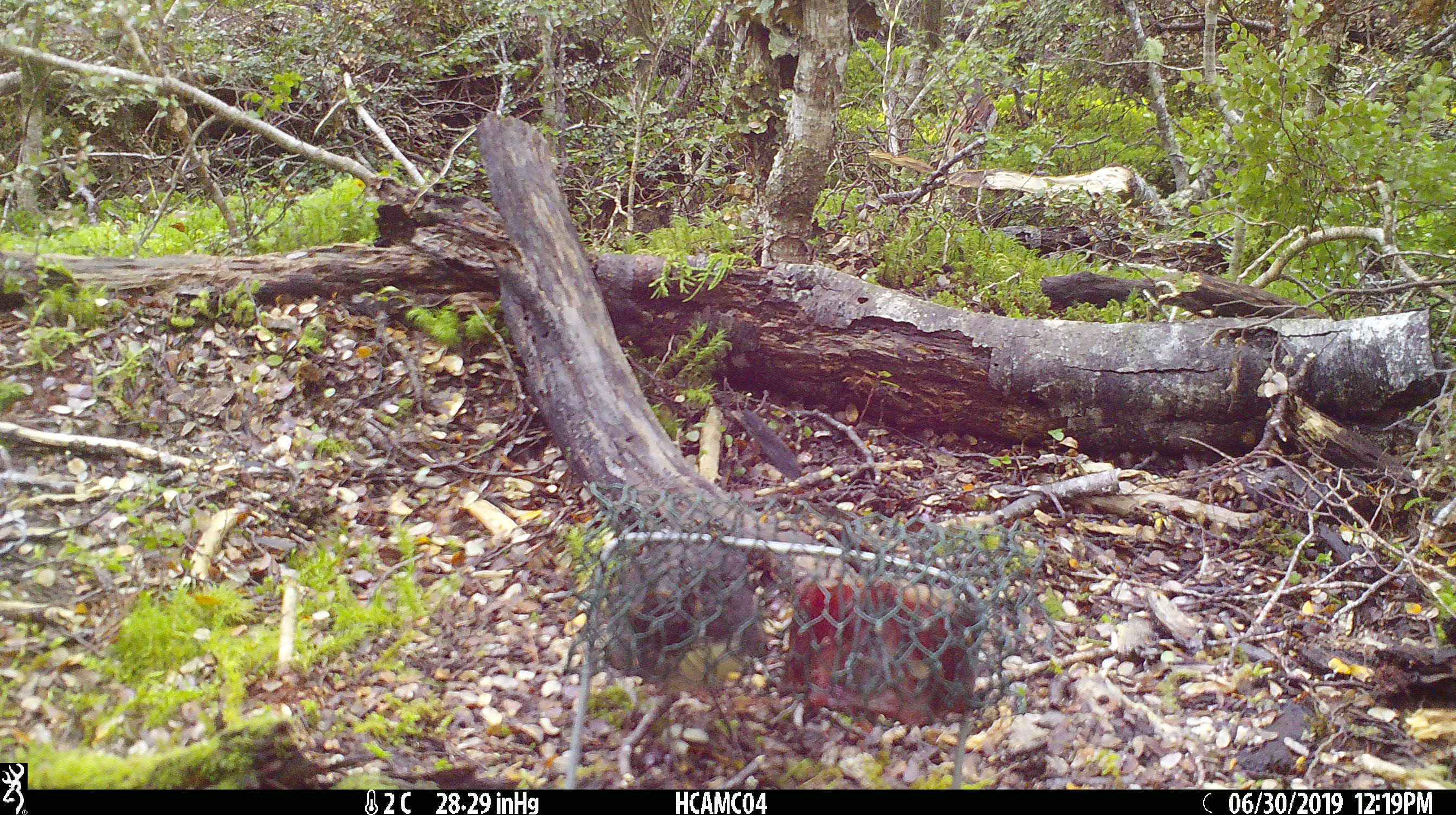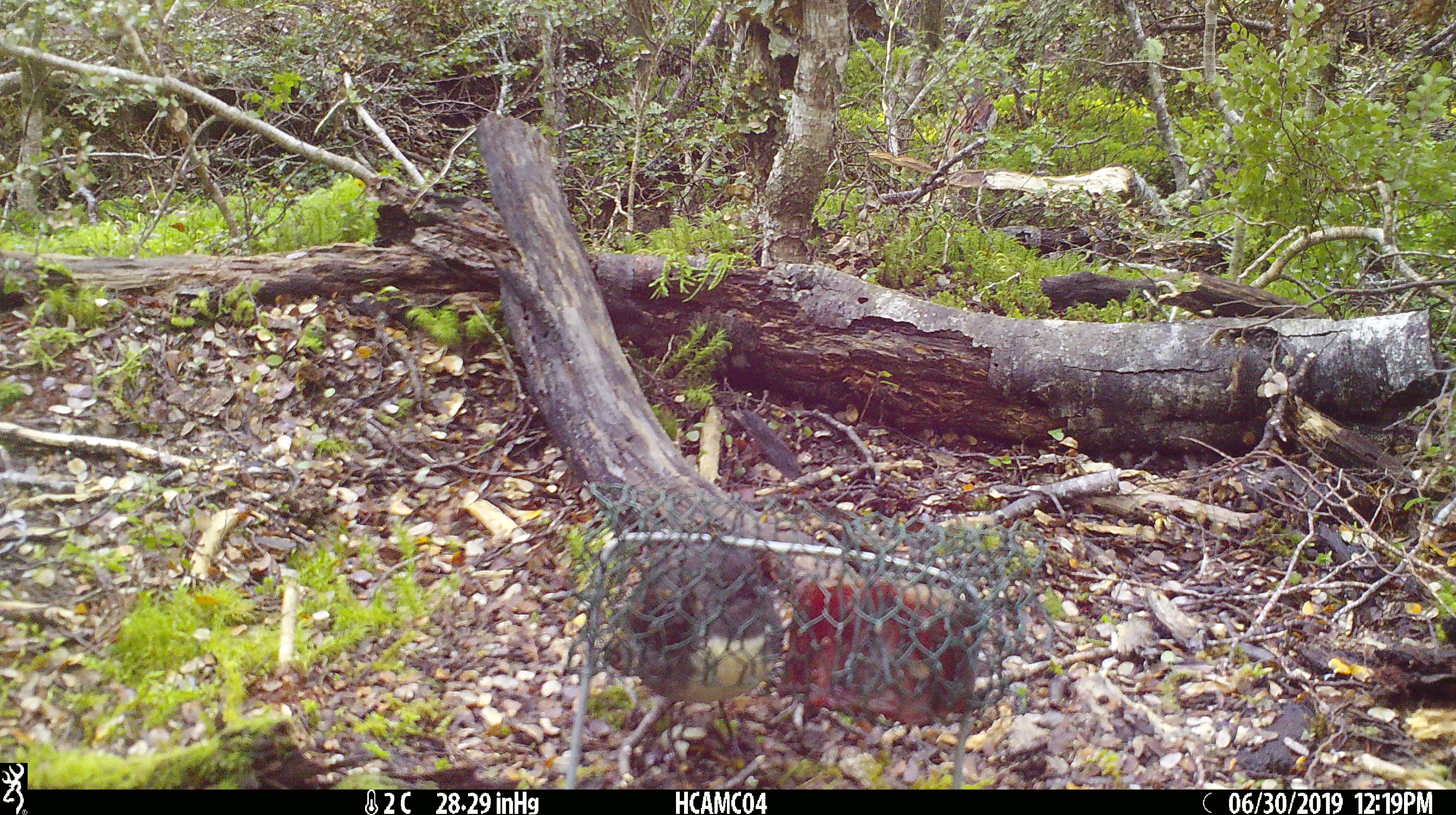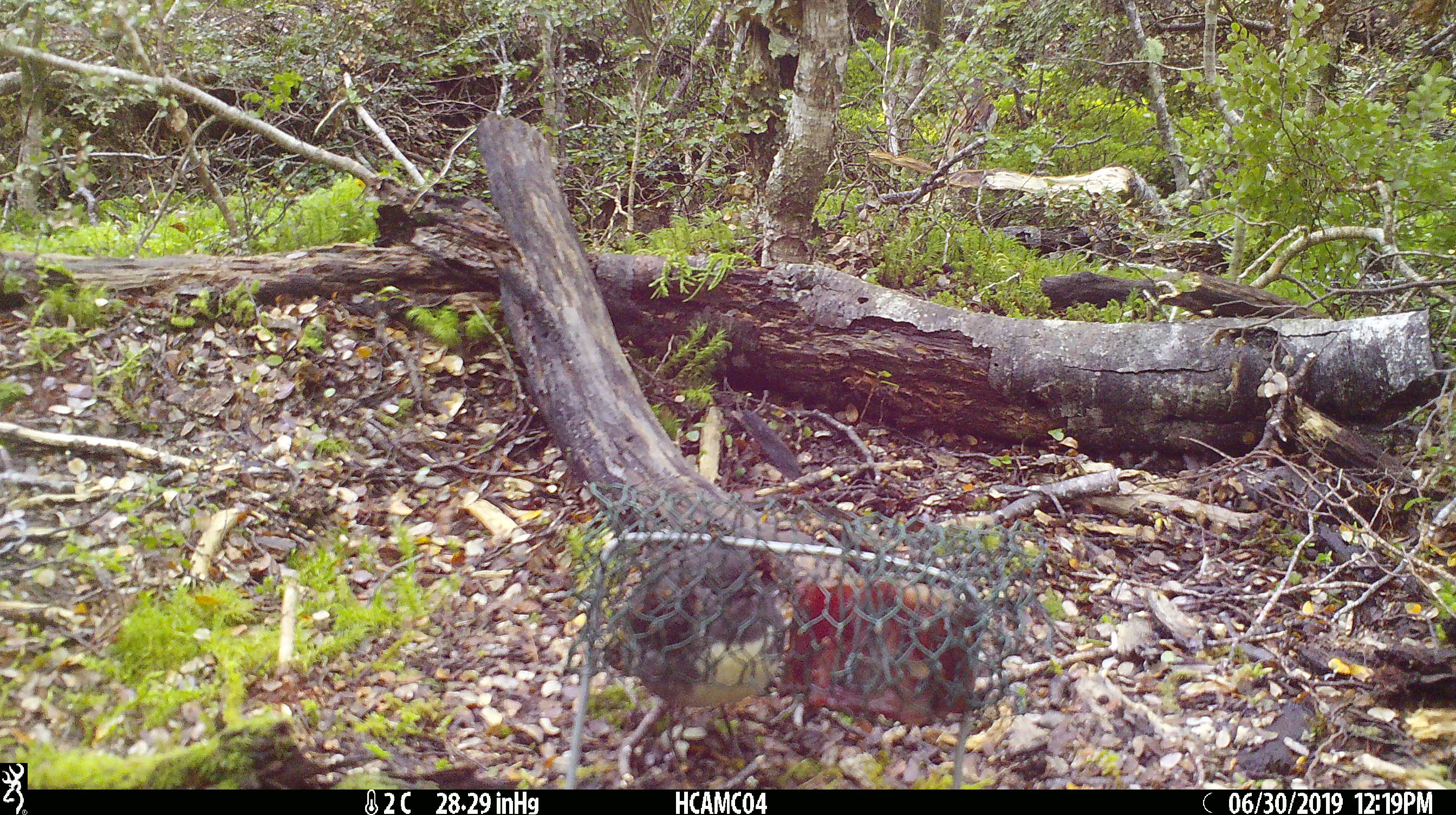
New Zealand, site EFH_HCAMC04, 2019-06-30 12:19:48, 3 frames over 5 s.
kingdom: Animalia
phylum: Chordata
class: Aves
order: Passeriformes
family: Petroicidae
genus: Petroica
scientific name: Petroica australis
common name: new zealand robin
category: robin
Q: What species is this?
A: Robin (new zealand robin) (Petroica australis).